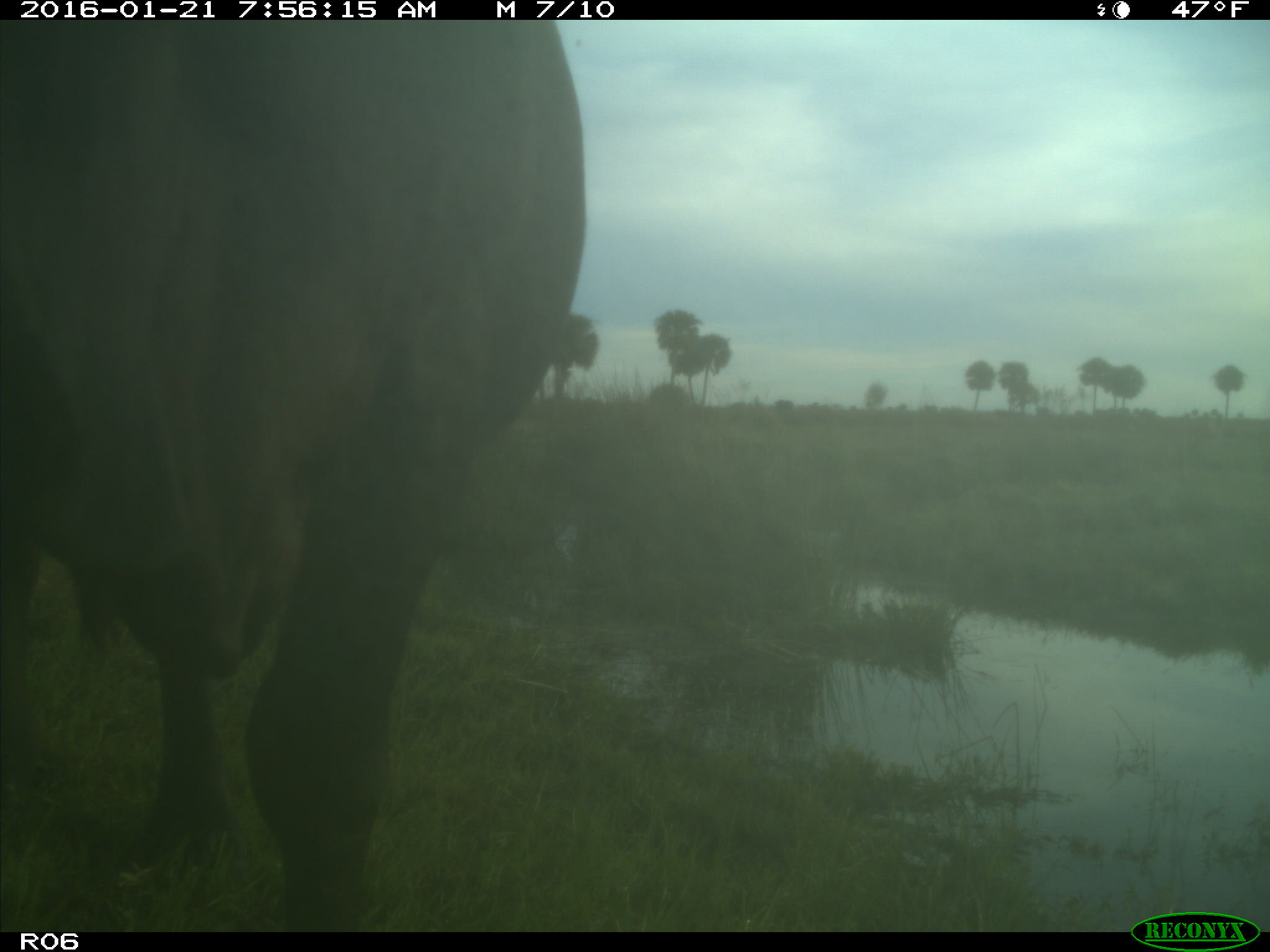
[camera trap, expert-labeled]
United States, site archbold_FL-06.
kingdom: Animalia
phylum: Chordata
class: Mammalia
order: Artiodactyla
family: Bovidae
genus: Bos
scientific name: Bos taurus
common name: domestic cow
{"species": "Bos taurus (domestic cow)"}